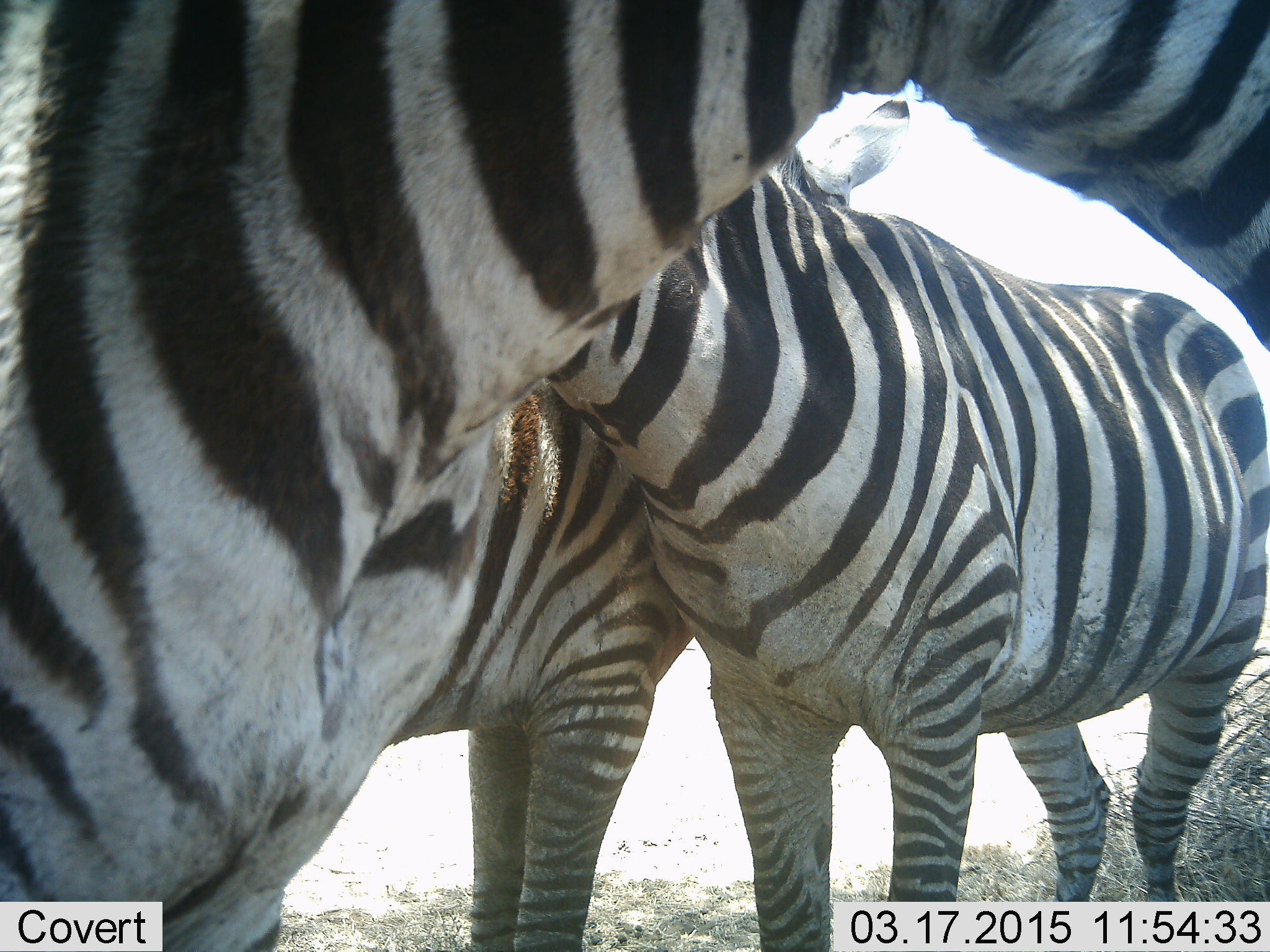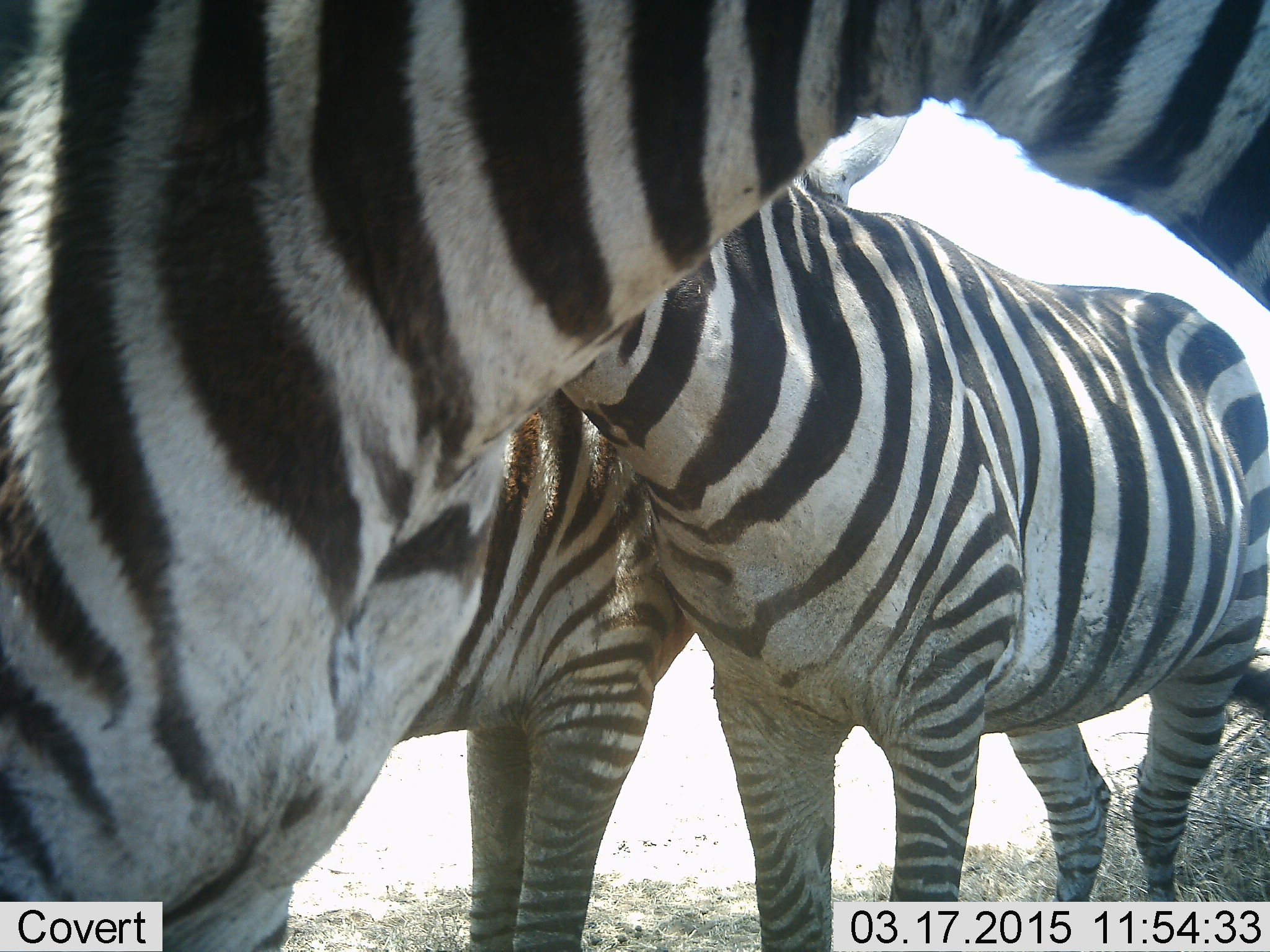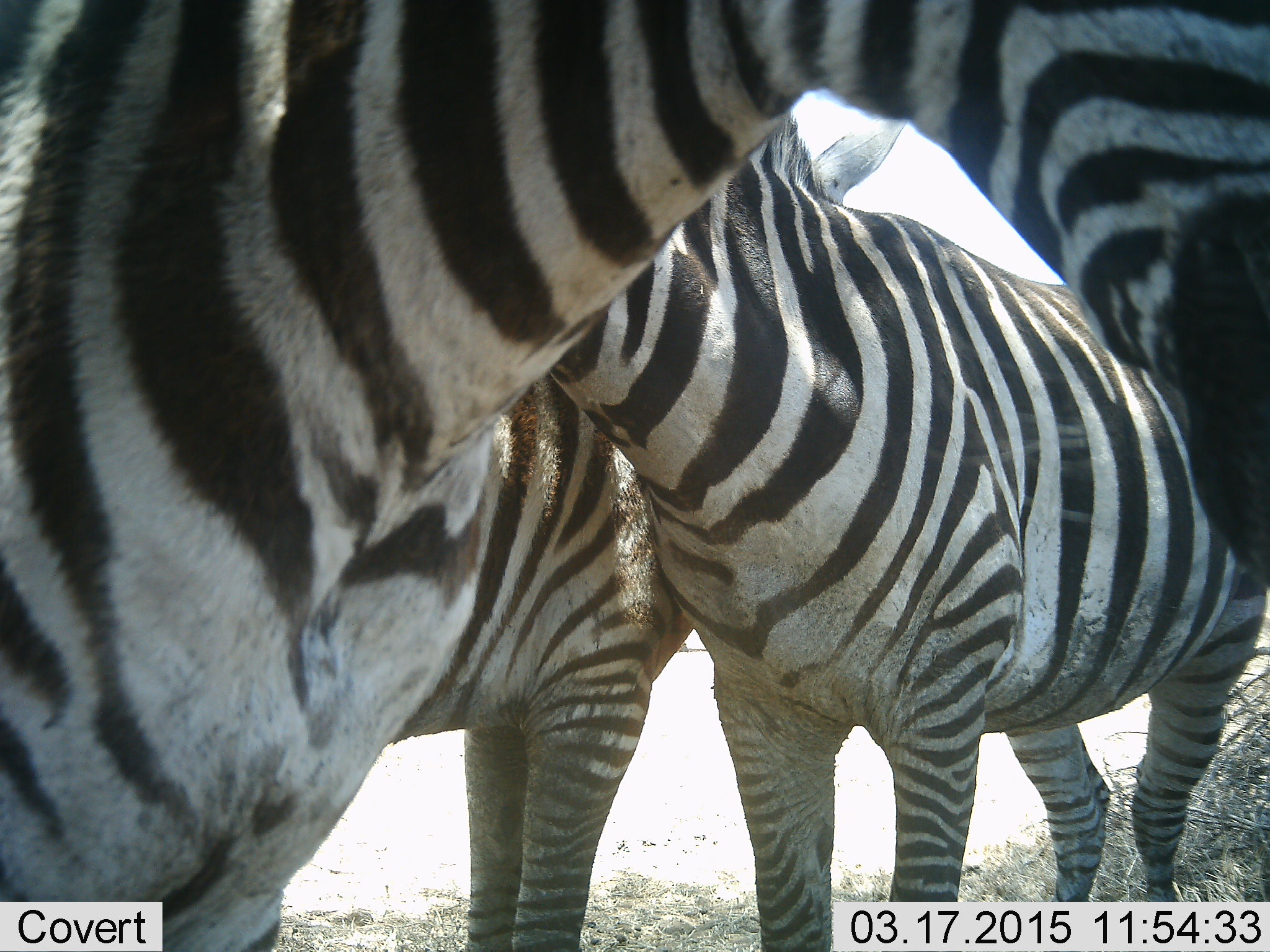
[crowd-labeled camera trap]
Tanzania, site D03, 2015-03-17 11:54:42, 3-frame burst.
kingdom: Animalia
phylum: Chordata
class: Mammalia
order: Perissodactyla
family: Equidae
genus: Equus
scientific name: Equus quagga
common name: plains zebra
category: zebra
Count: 3.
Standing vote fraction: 90%.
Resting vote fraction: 0%.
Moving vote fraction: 0%.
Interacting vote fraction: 50%.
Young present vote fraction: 0%.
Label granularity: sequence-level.